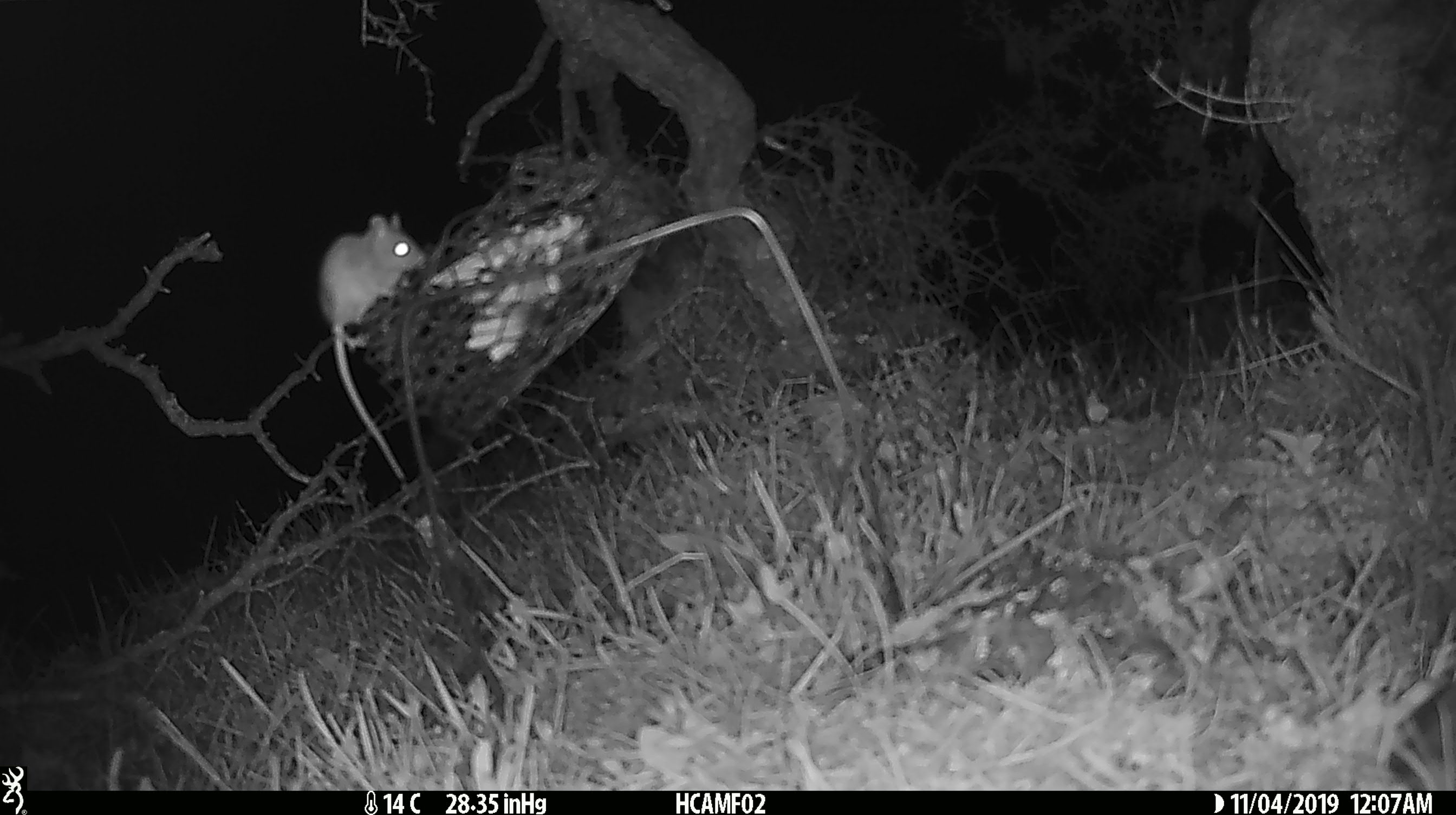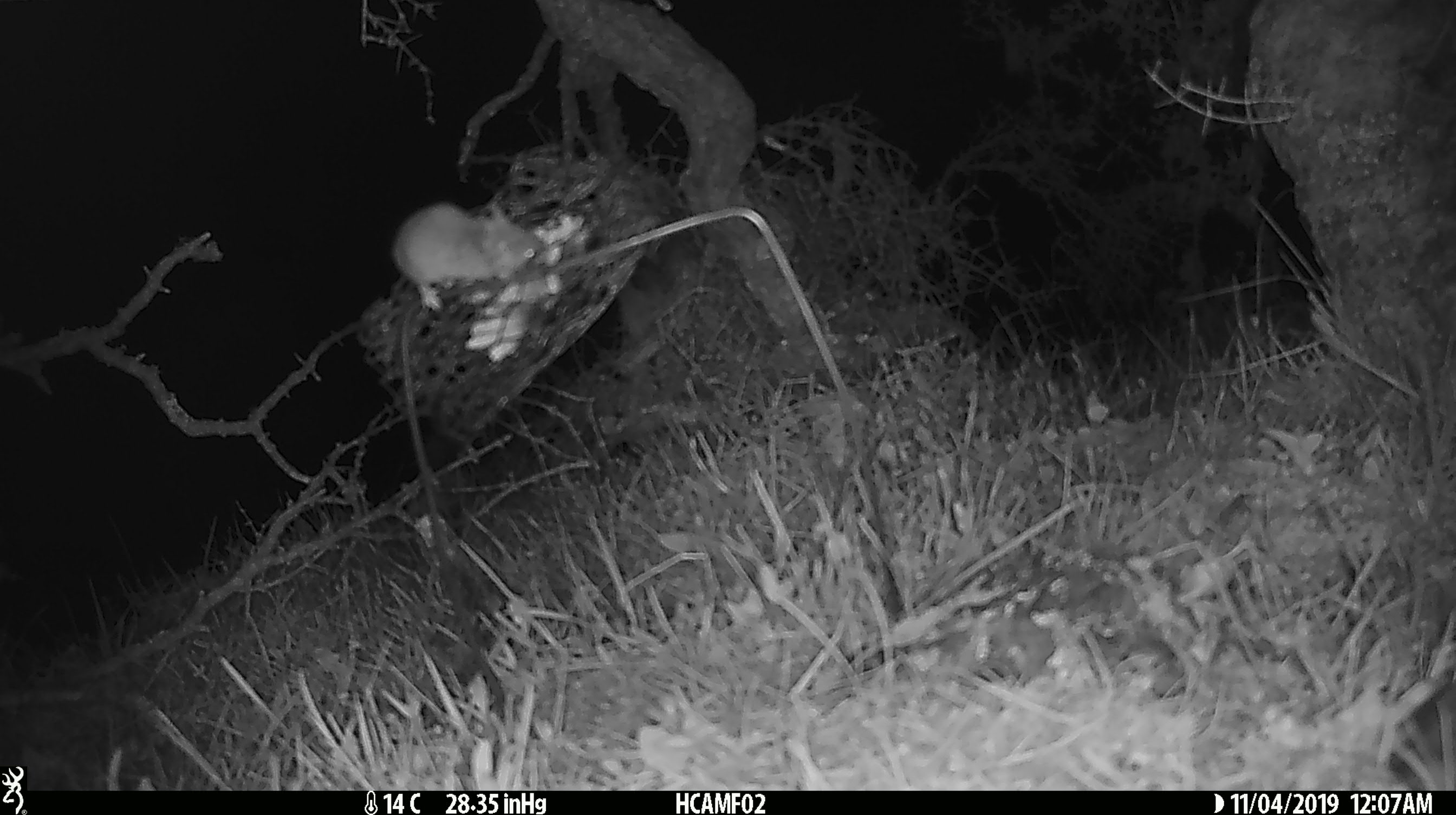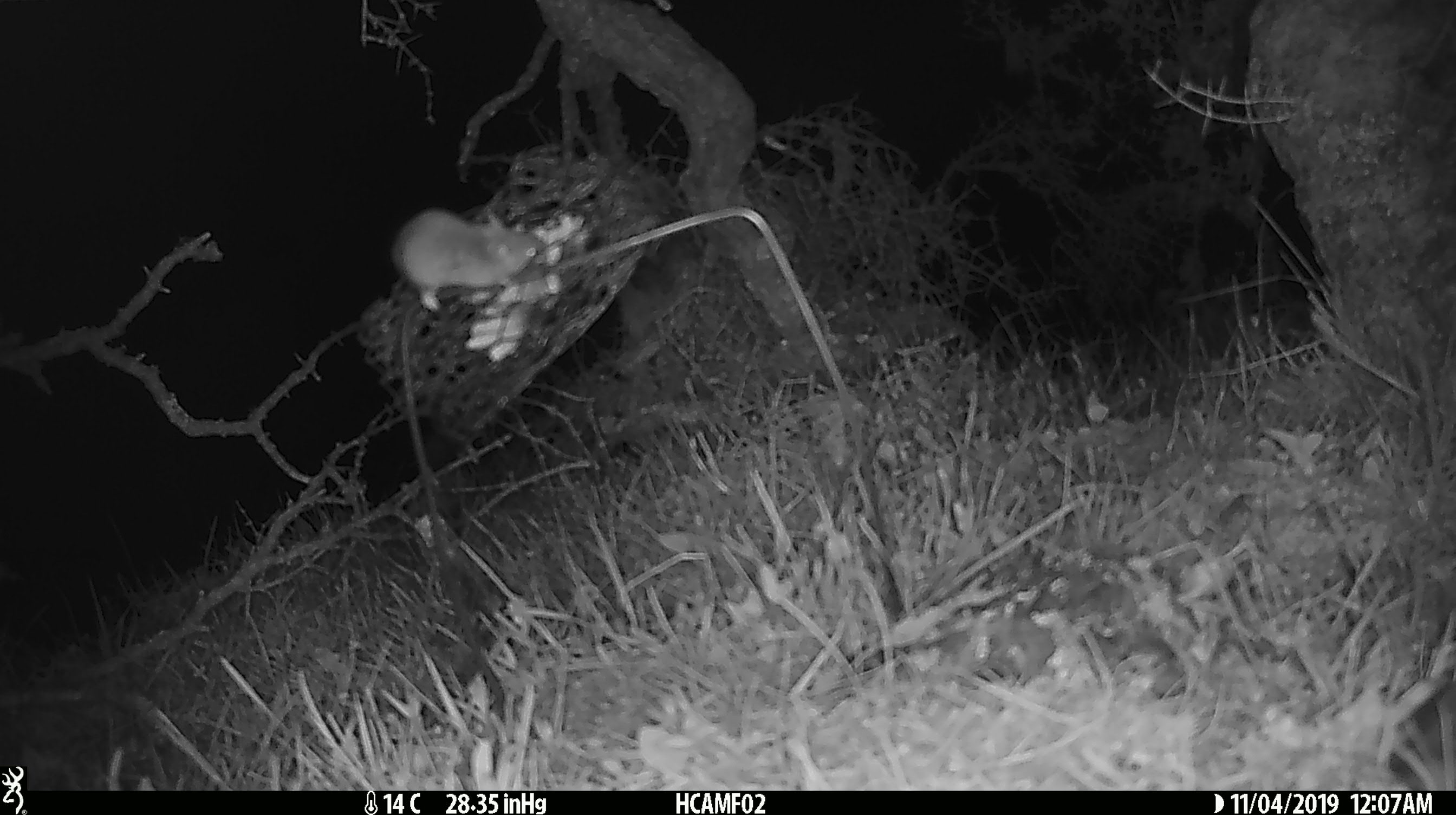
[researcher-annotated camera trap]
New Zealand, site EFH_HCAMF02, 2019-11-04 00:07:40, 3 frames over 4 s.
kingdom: Animalia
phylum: Chordata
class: Mammalia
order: Rodentia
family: Muridae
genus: Mus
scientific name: Mus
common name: mouse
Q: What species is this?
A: Mouse (Mus).